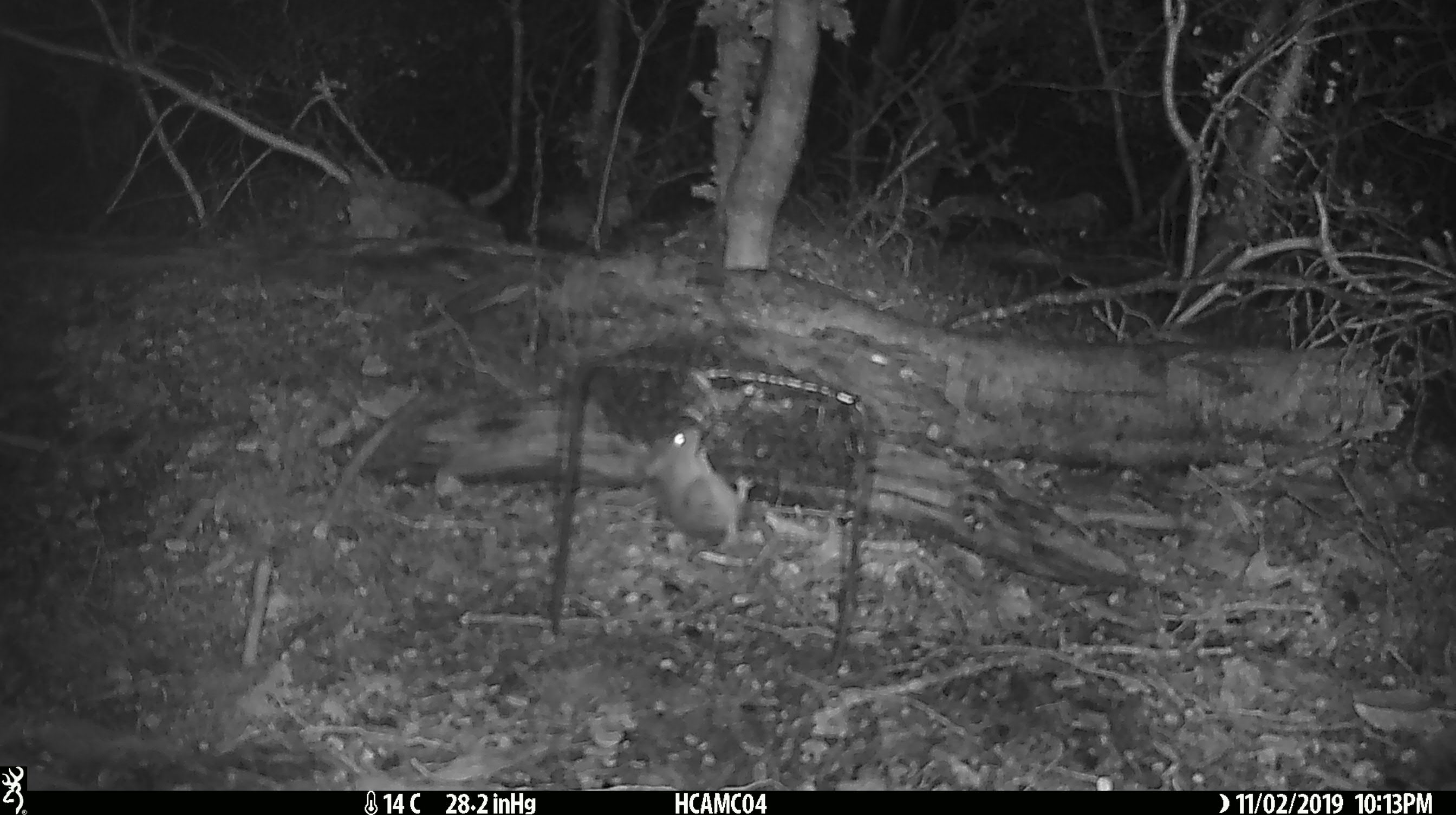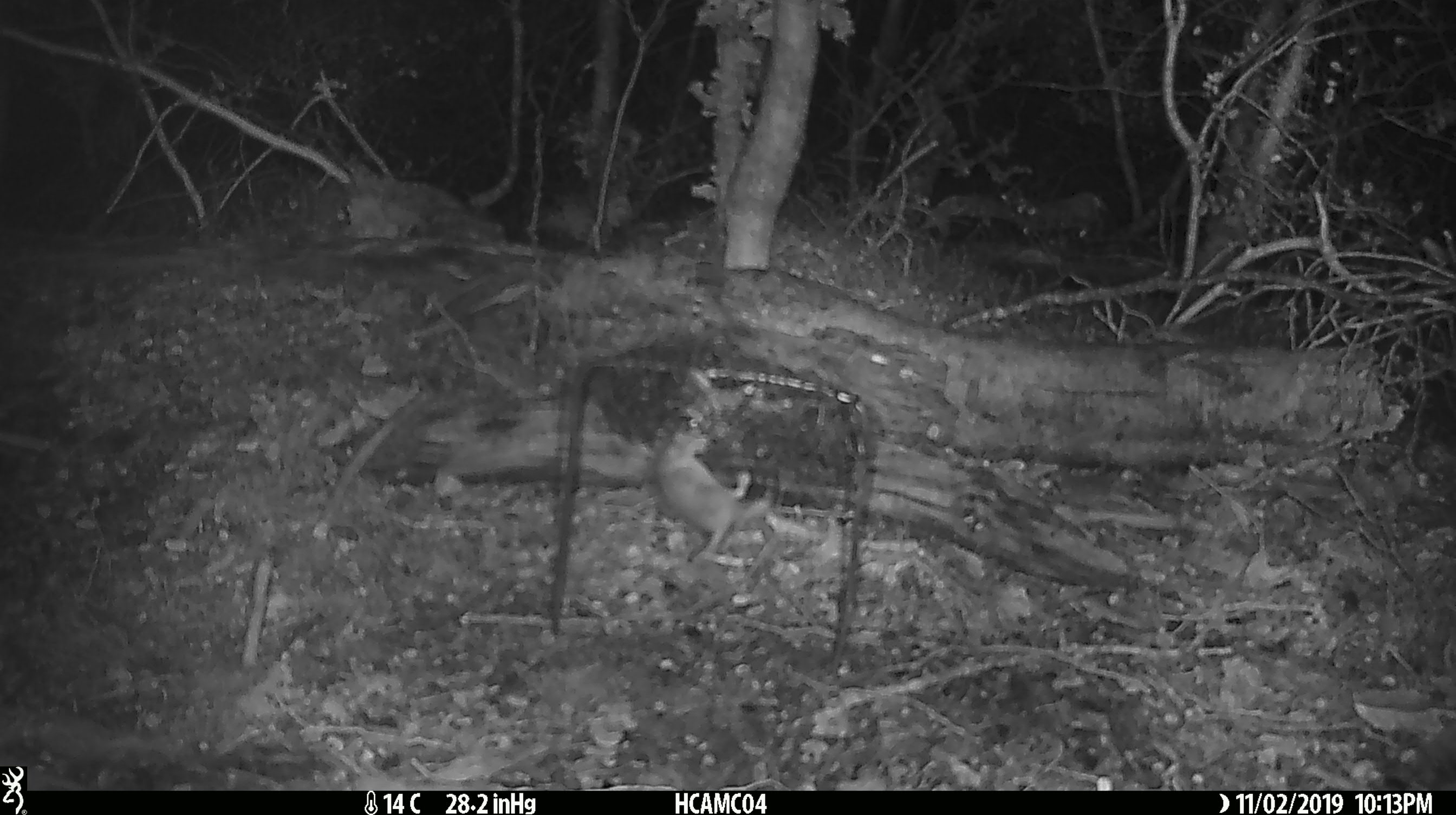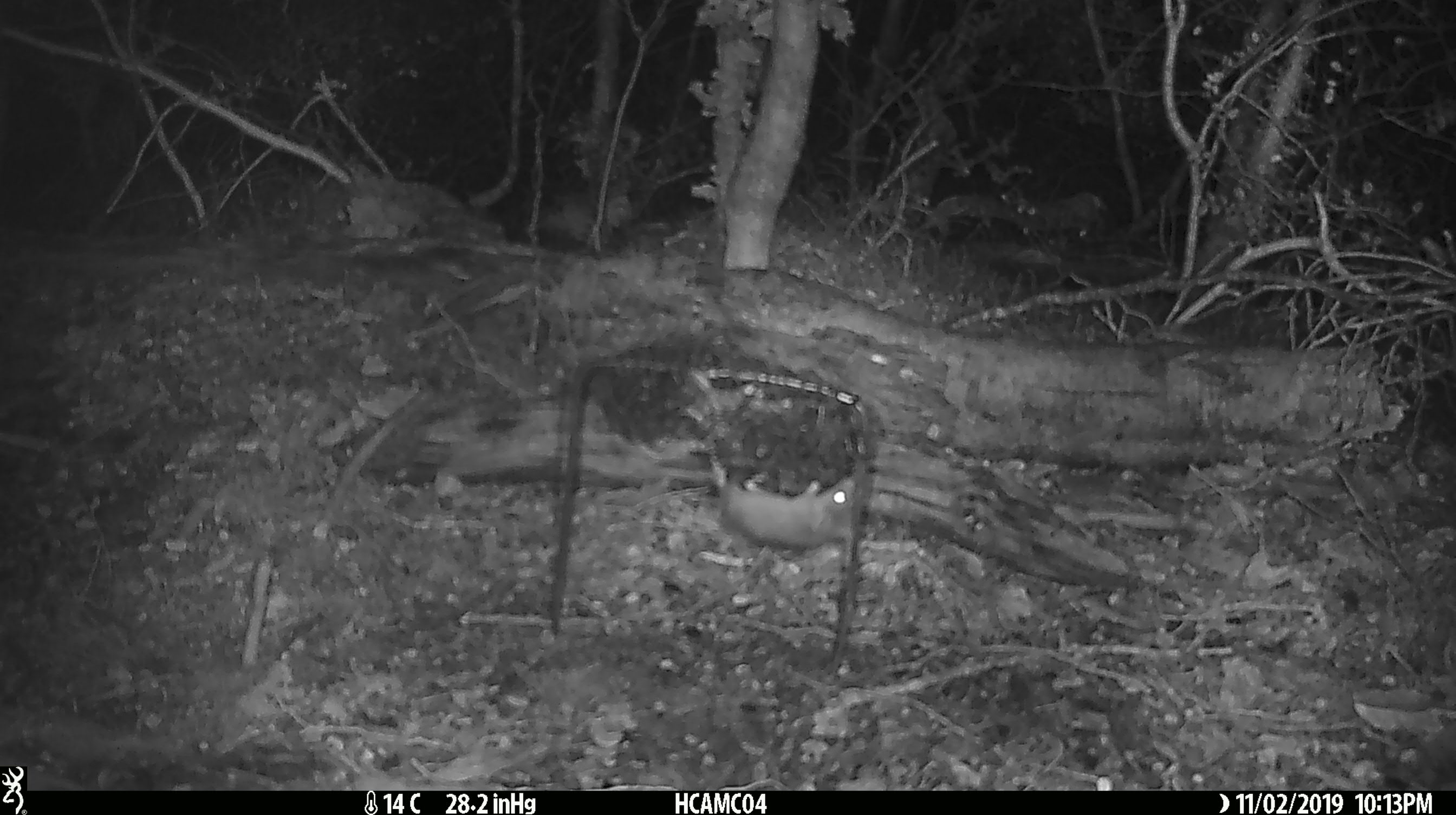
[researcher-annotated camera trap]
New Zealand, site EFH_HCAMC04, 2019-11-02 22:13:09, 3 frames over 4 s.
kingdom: Animalia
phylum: Chordata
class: Mammalia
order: Rodentia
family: Muridae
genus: Mus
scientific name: Mus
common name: mouse